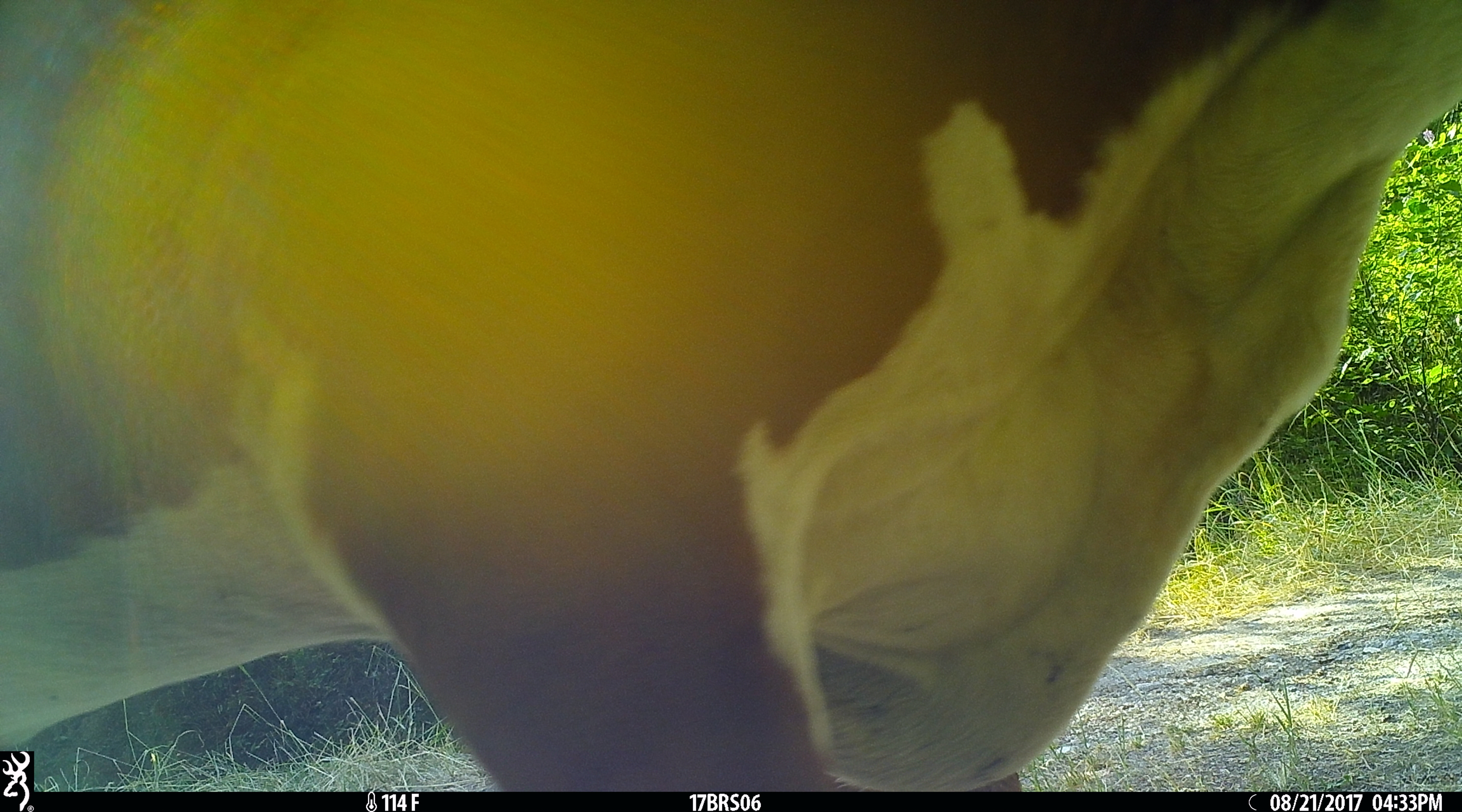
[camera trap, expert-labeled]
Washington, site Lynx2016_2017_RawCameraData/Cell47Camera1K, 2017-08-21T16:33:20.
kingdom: Animalia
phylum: Chordata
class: Mammalia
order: Artiodactyla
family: Bovidae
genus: Bos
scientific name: Bos taurus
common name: domestic cattle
Domestic cattle (Bos taurus). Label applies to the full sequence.